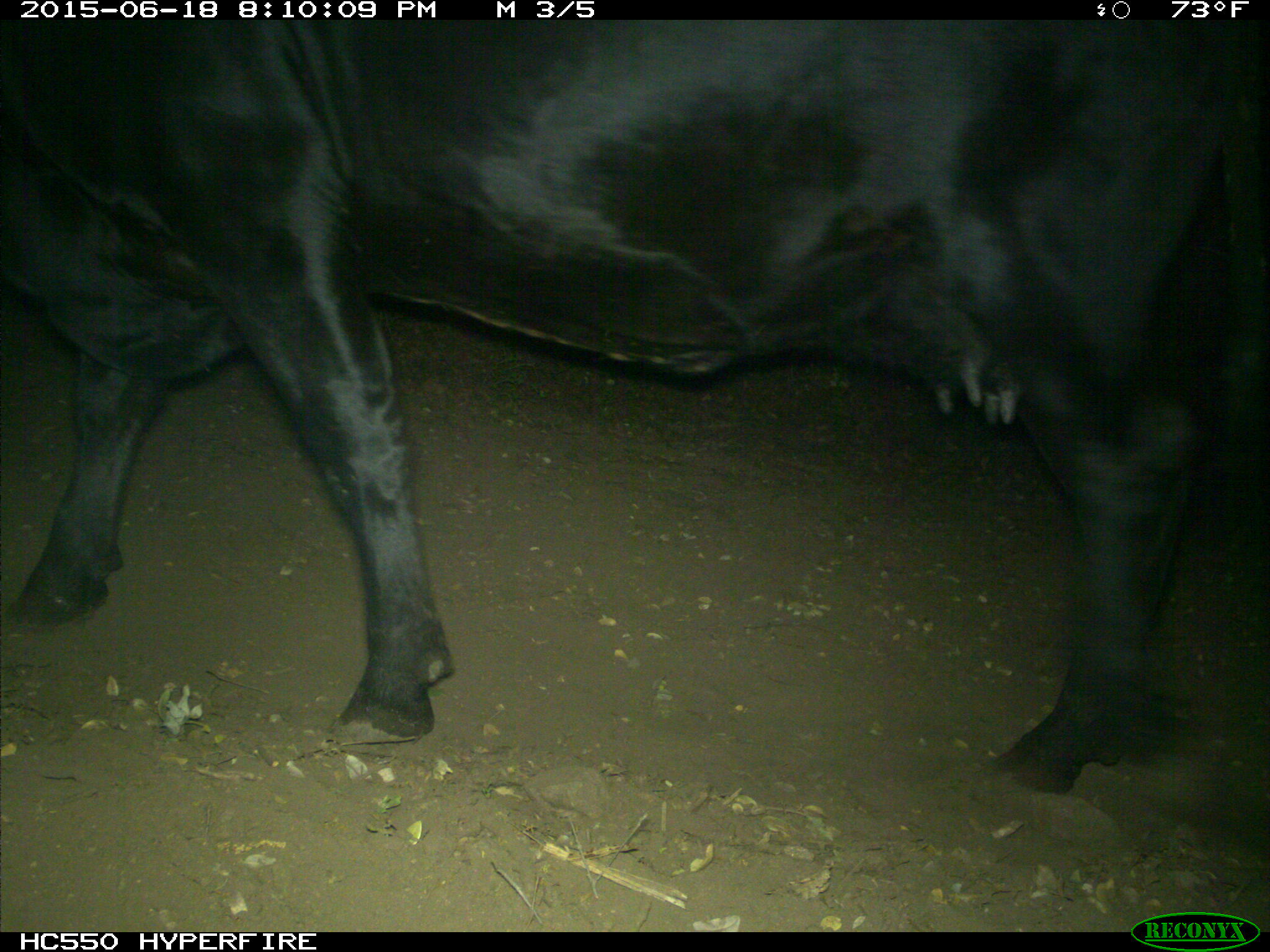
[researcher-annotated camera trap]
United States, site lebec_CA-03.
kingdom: Animalia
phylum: Chordata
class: Mammalia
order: Artiodactyla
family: Bovidae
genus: Bos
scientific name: Bos taurus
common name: domestic cow